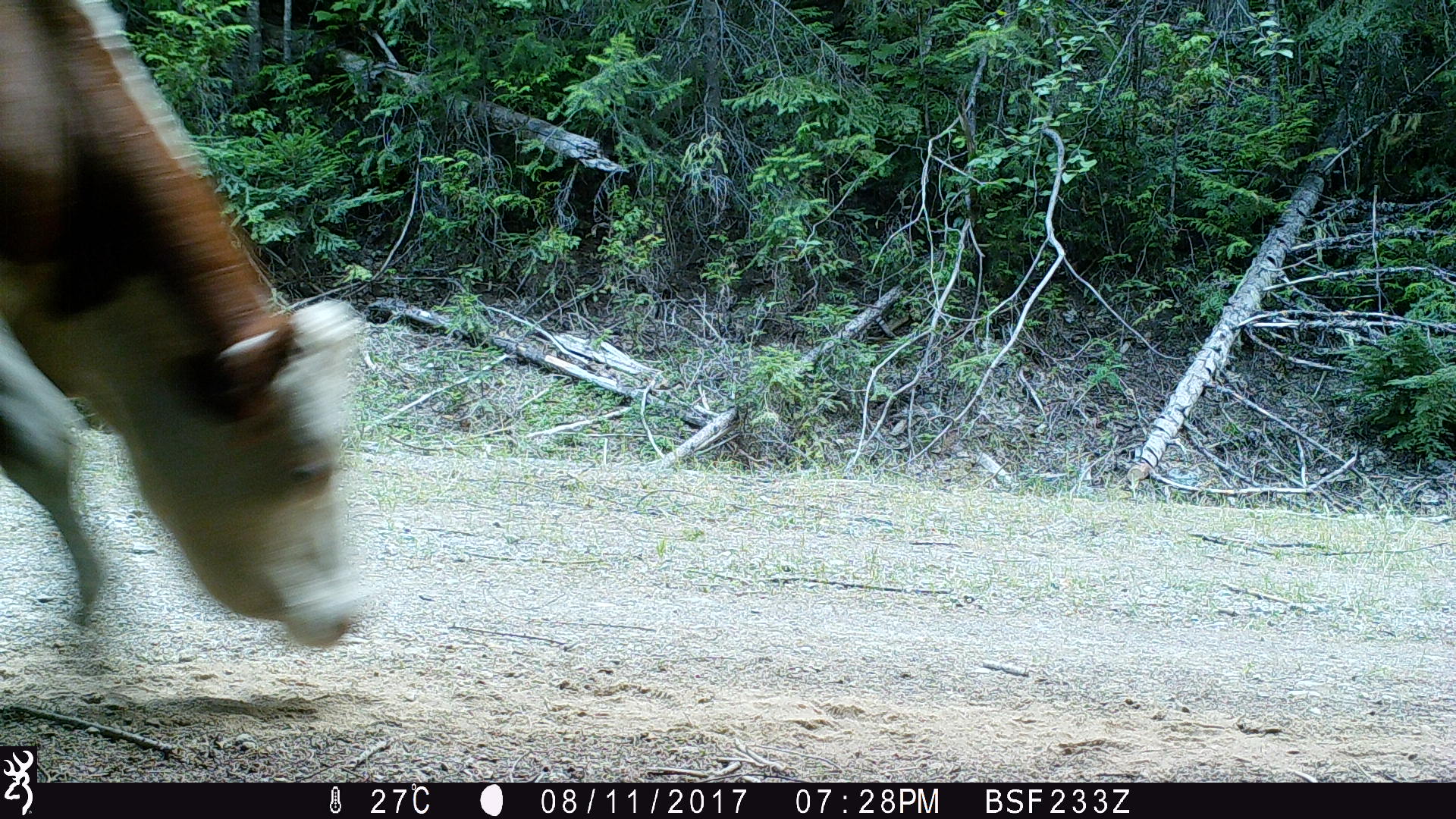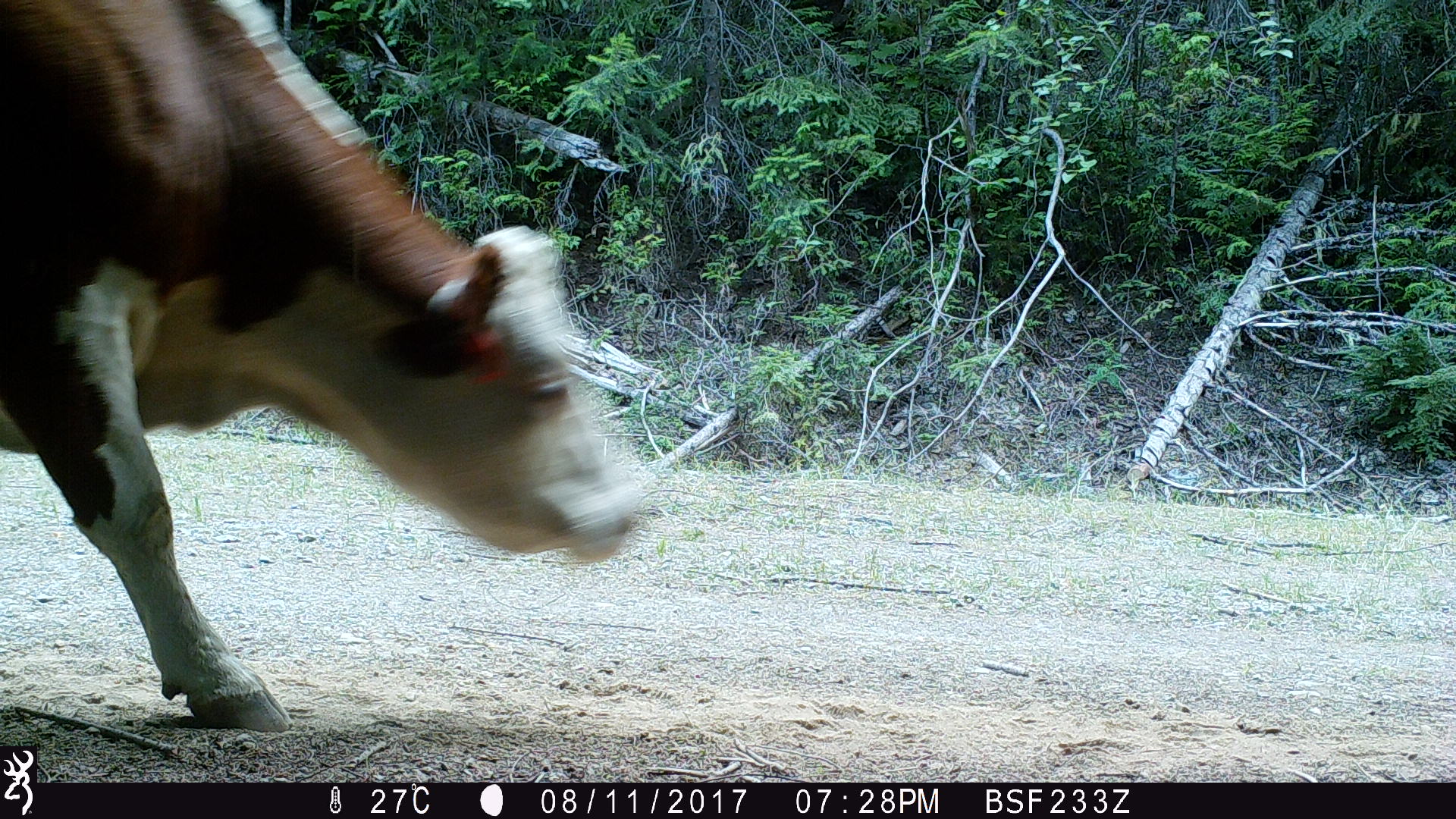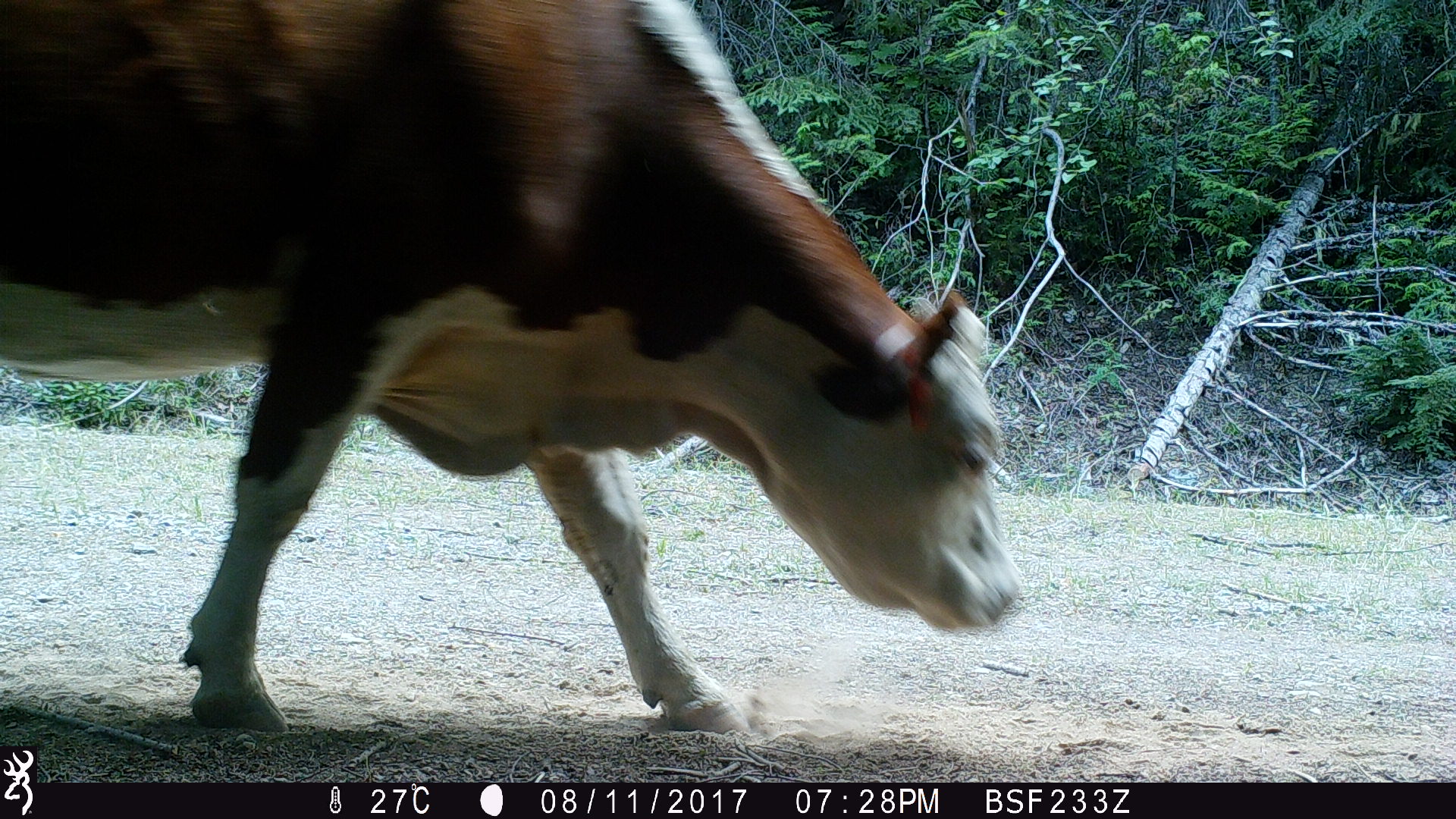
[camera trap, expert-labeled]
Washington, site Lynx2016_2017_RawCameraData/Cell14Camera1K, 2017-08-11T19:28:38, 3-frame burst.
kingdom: Animalia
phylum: Chordata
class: Mammalia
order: Artiodactyla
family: Bovidae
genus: Bos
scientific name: Bos taurus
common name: domestic cattle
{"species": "domestic cattle (Bos taurus)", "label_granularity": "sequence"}